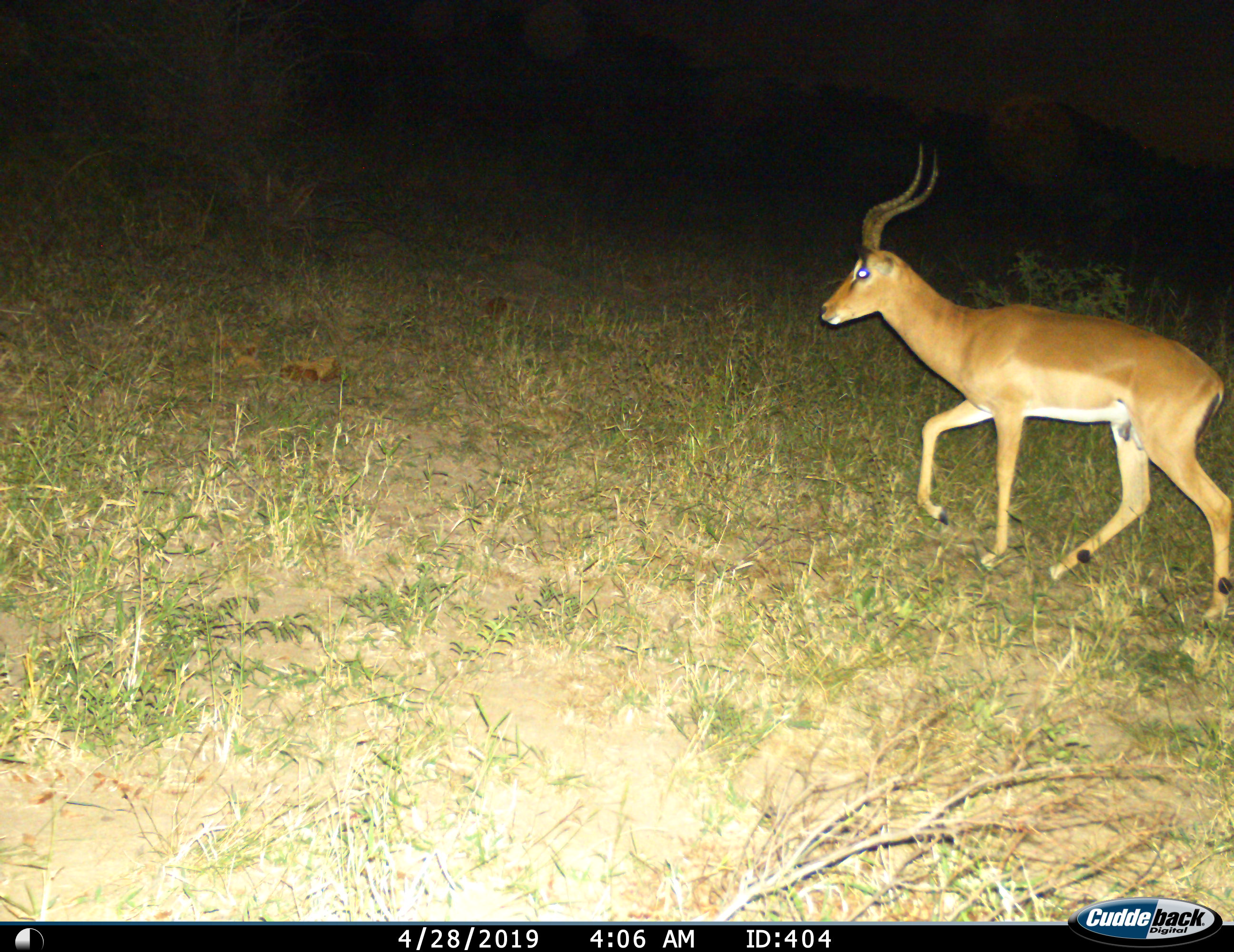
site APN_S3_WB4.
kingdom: Animalia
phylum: Chordata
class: Mammalia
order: Artiodactyla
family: Bovidae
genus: Aepyceros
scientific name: Aepyceros melampus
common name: impala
Impala (Aepyceros melampus), count 1. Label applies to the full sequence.